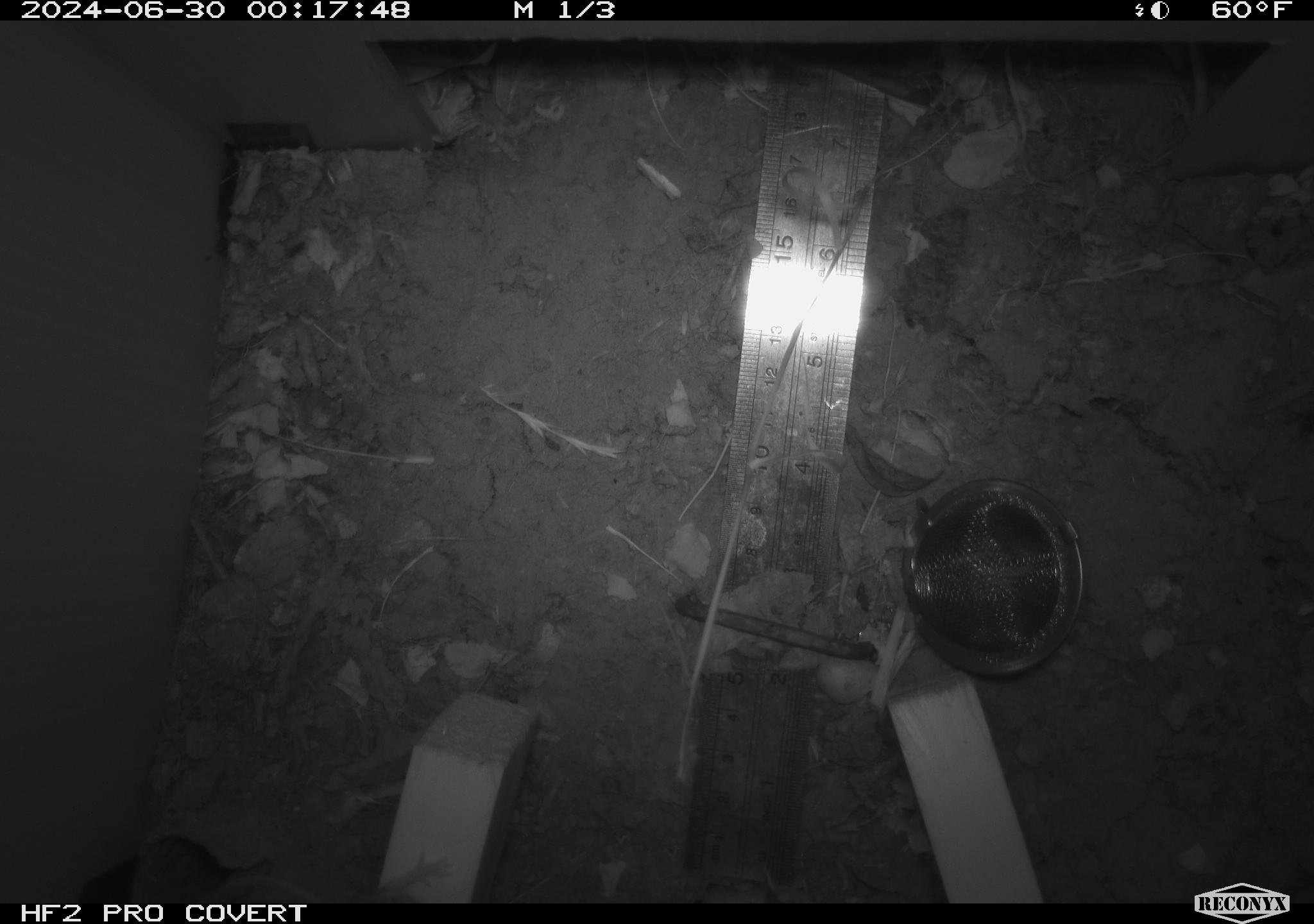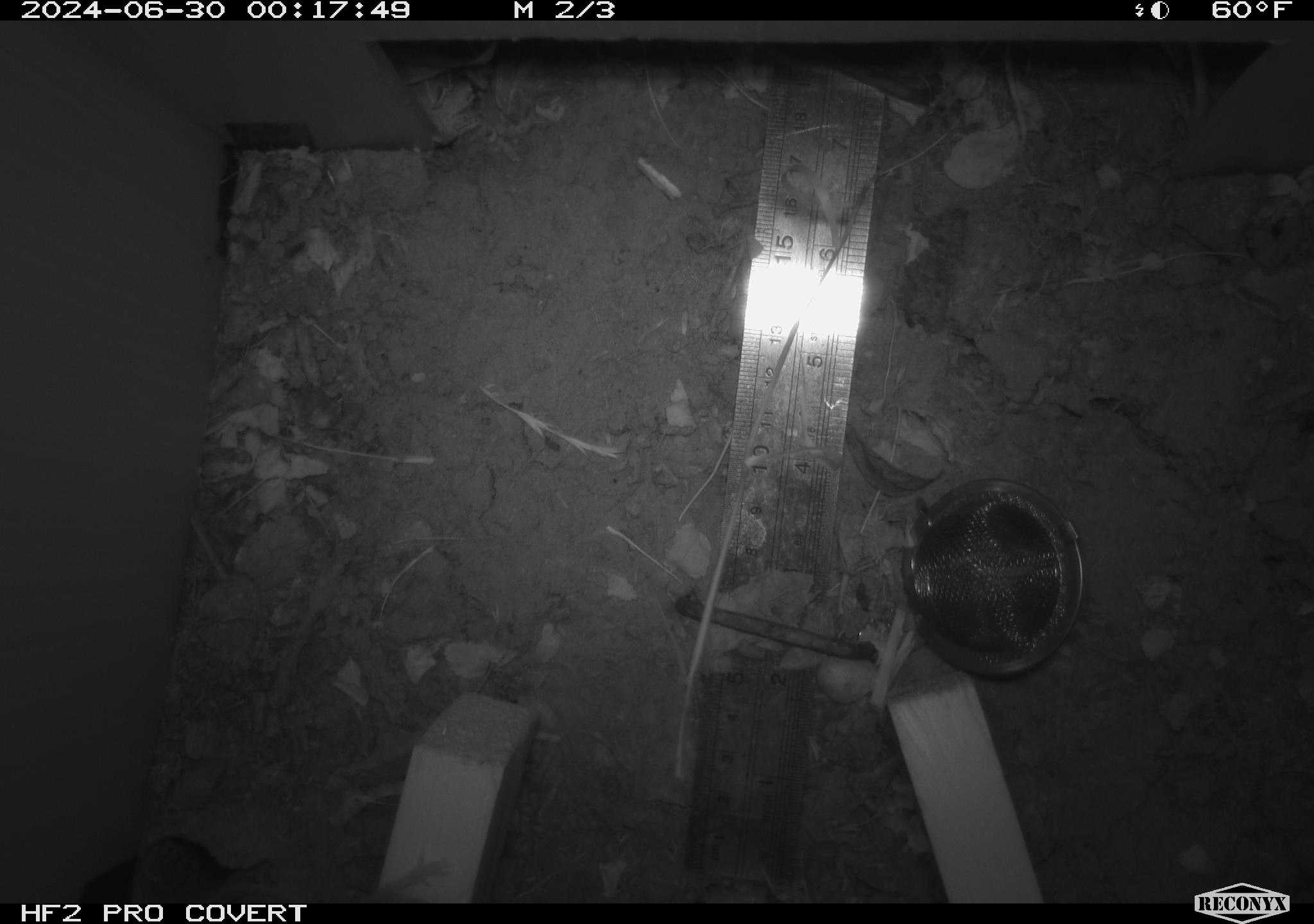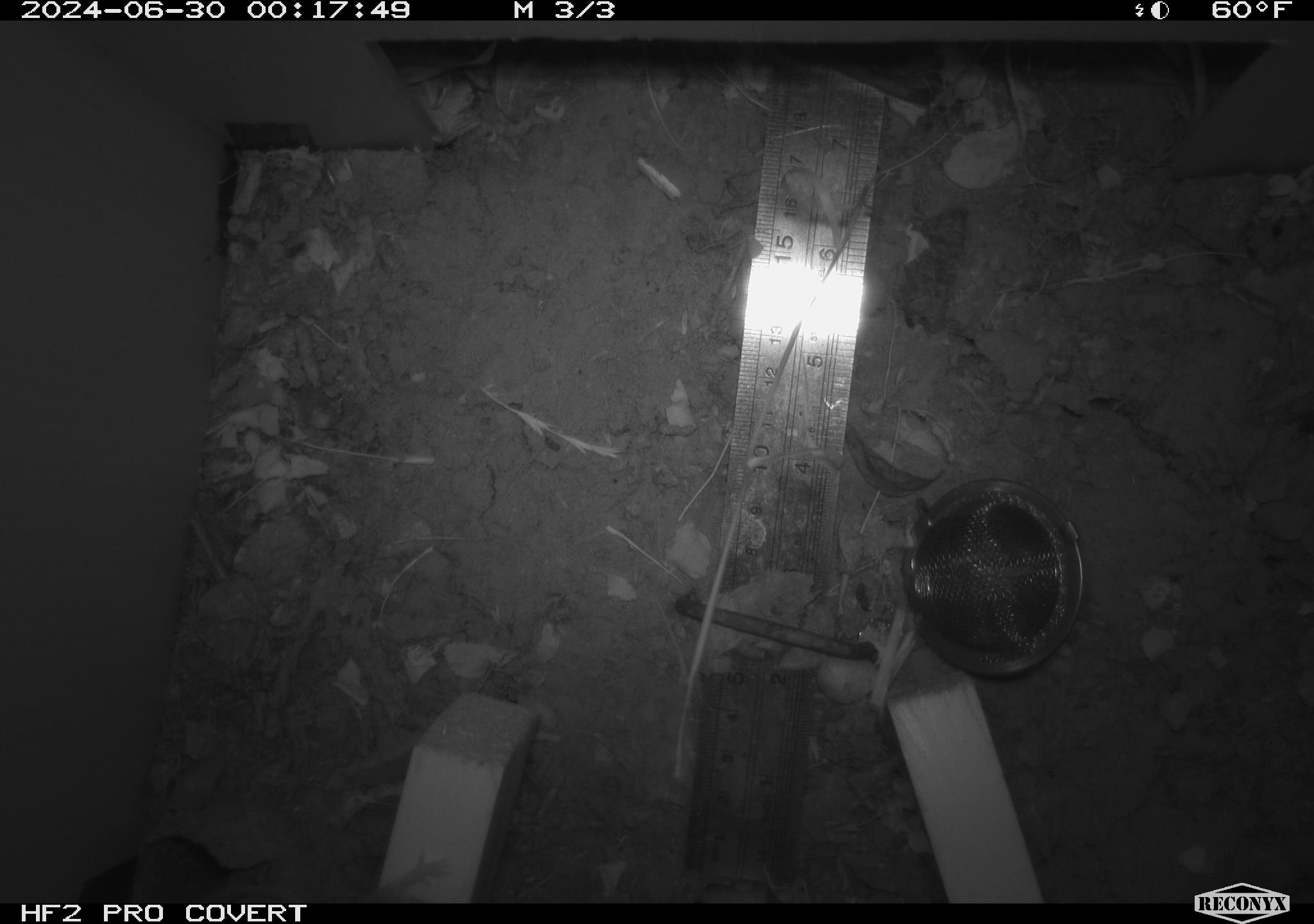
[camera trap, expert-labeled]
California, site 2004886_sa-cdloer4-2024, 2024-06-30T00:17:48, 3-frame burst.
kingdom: Animalia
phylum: Chordata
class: Mammalia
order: Rodentia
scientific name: Rodentia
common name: rodent